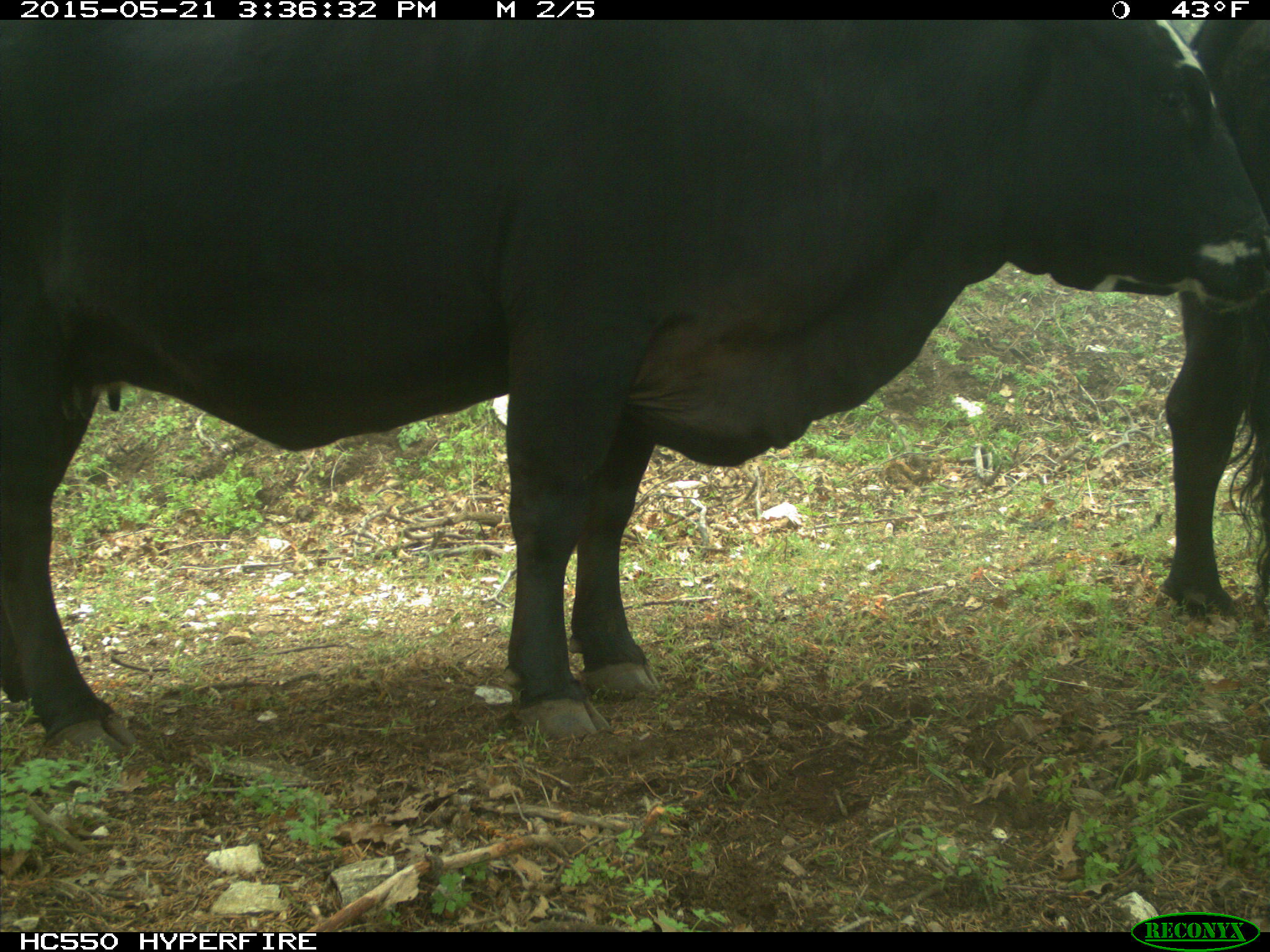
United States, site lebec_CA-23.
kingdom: Animalia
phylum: Chordata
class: Mammalia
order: Artiodactyla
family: Bovidae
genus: Bos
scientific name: Bos taurus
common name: domestic cow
Bos taurus (domestic cow).